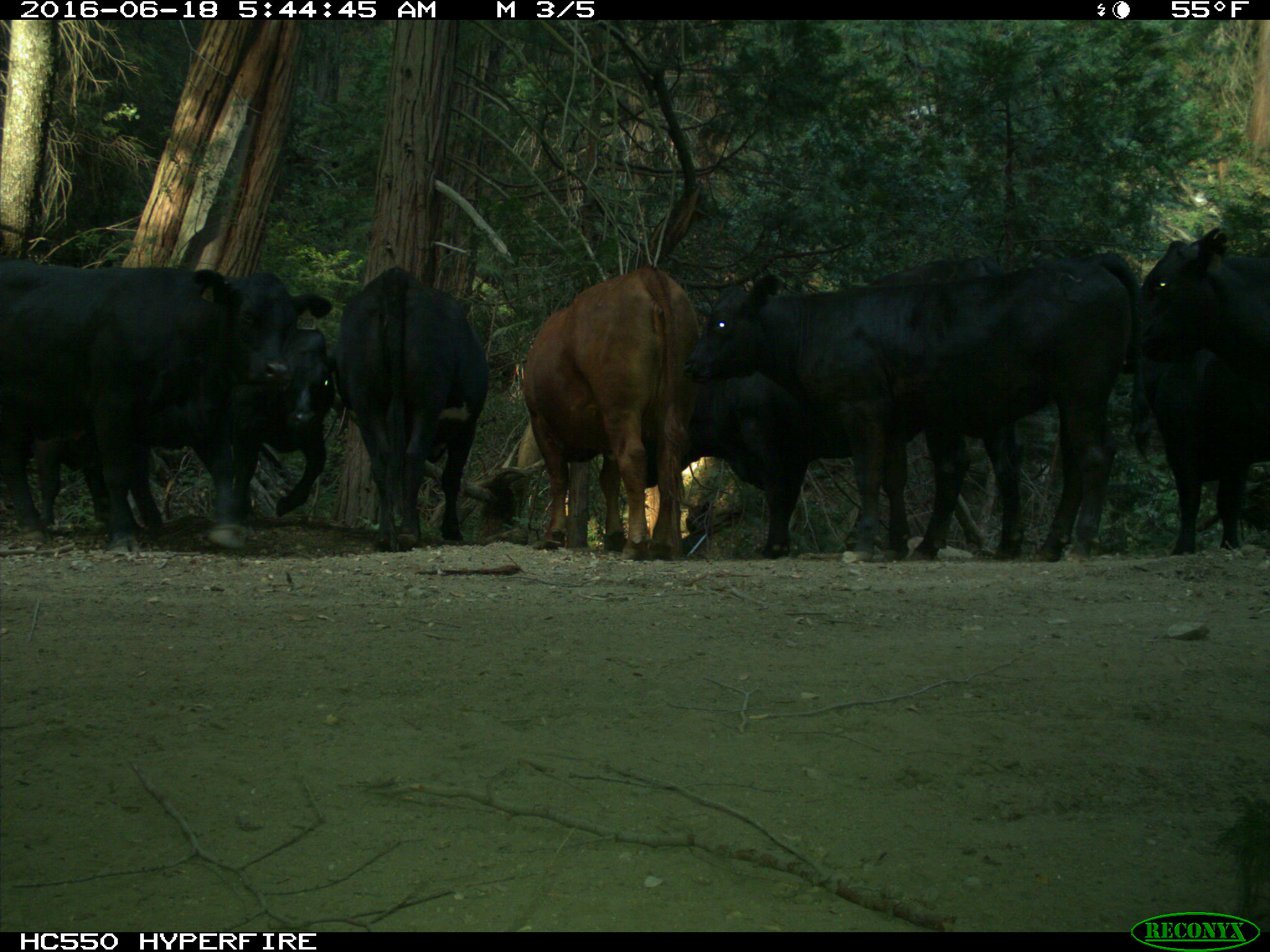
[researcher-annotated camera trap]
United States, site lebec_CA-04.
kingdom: Animalia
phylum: Chordata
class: Mammalia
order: Artiodactyla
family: Bovidae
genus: Bos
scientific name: Bos taurus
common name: domestic cow